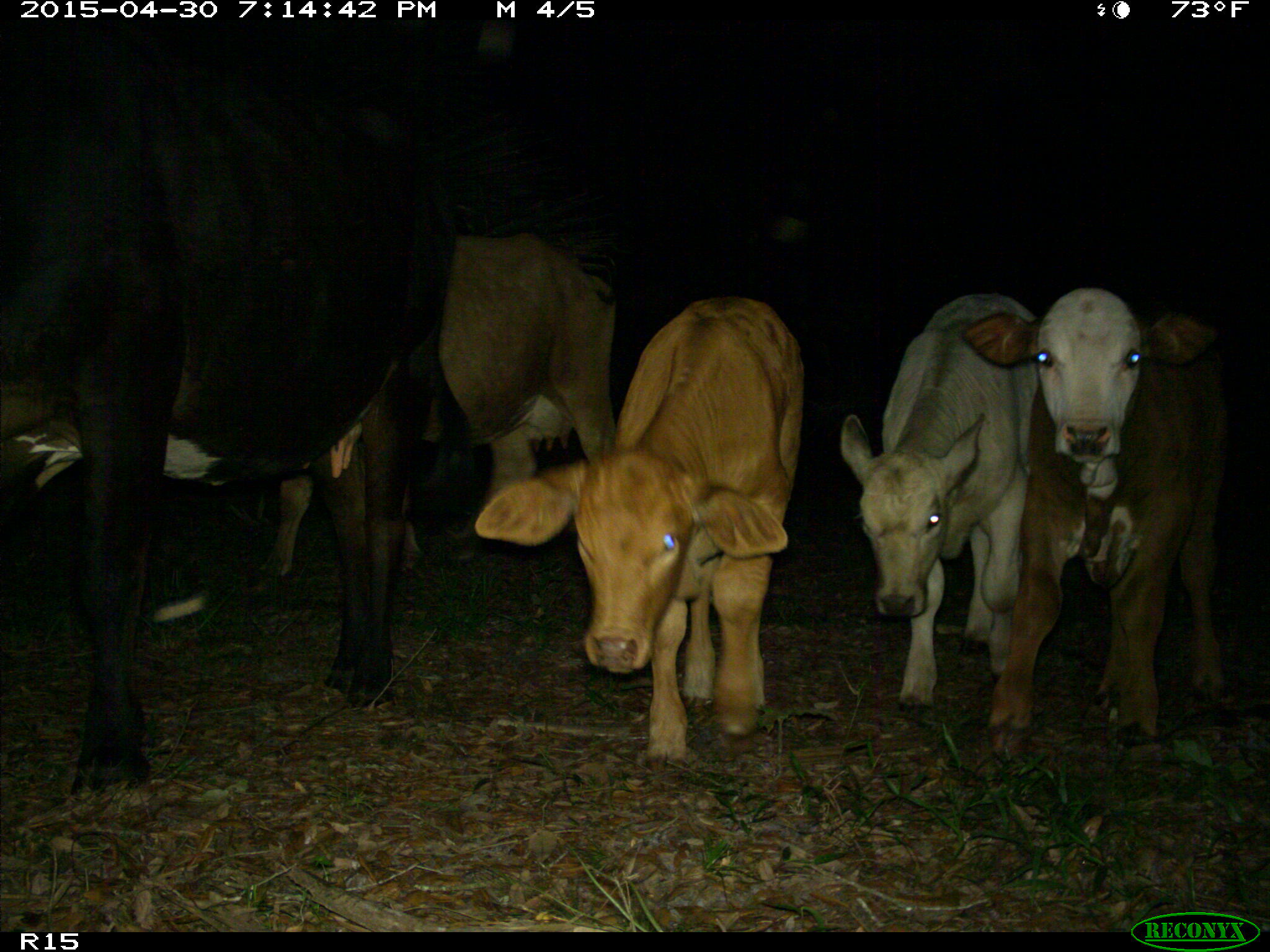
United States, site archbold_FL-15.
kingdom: Animalia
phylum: Chordata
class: Mammalia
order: Artiodactyla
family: Bovidae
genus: Bos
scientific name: Bos taurus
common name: domestic cow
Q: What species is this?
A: Bos taurus (domestic cow).